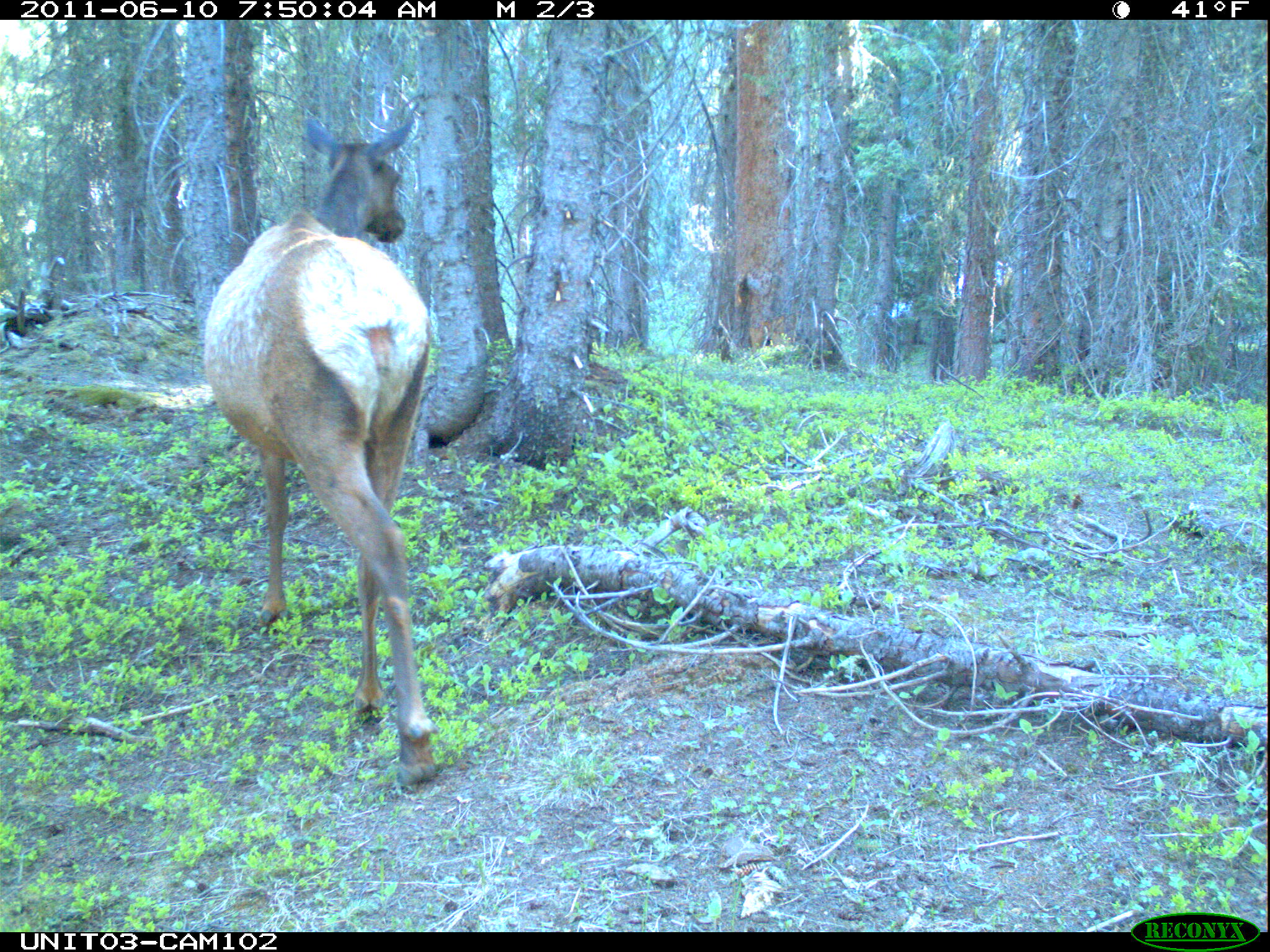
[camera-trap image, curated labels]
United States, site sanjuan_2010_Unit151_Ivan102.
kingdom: Animalia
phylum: Chordata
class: Mammalia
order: Artiodactyla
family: Cervidae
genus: Cervus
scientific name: Cervus elaphus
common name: red deer